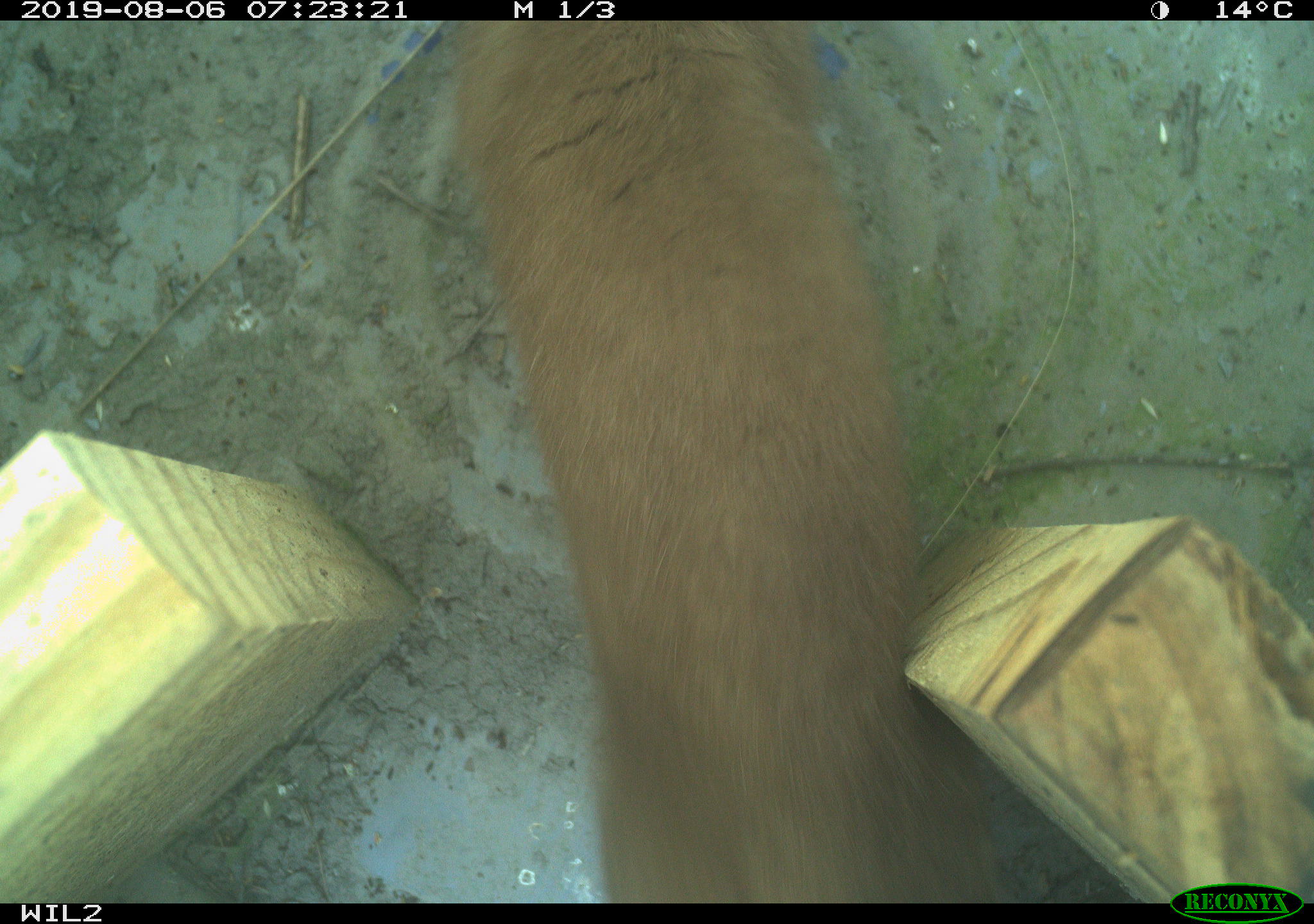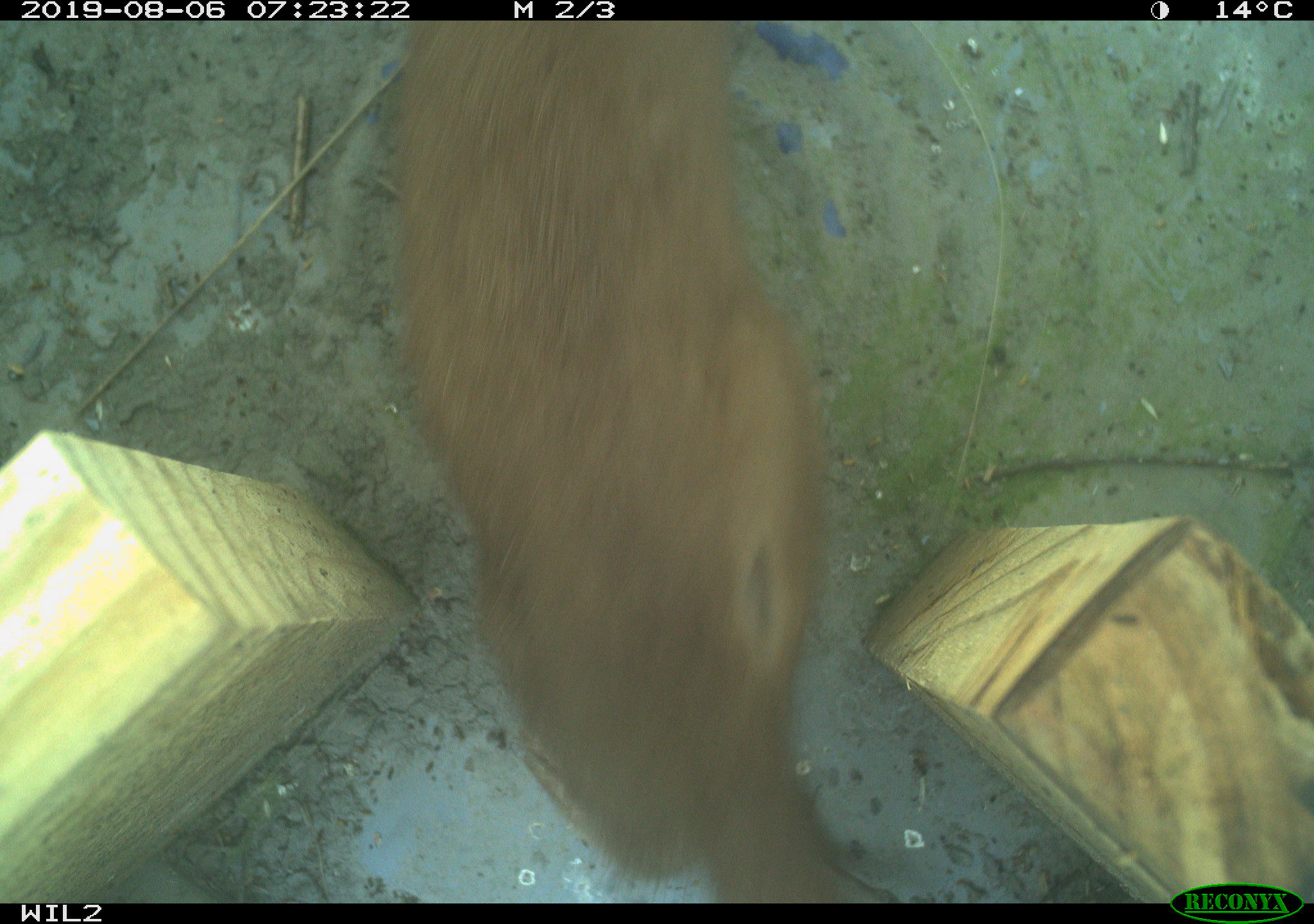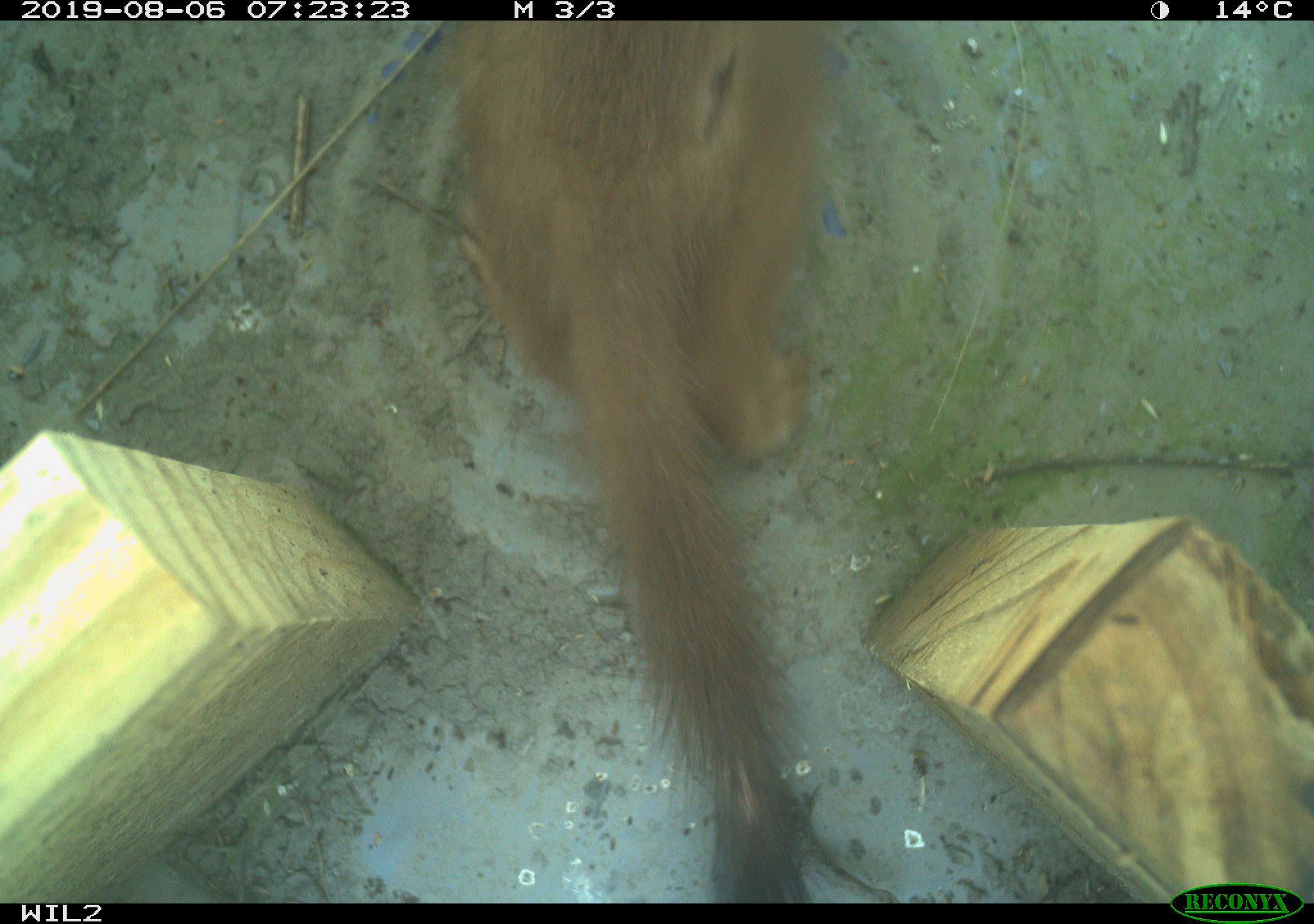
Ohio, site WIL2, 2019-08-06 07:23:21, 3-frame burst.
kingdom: Animalia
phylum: Chordata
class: Mammalia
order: Carnivora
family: Mustelidae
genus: Neogale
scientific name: Neogale frenata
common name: long-tailed weasel